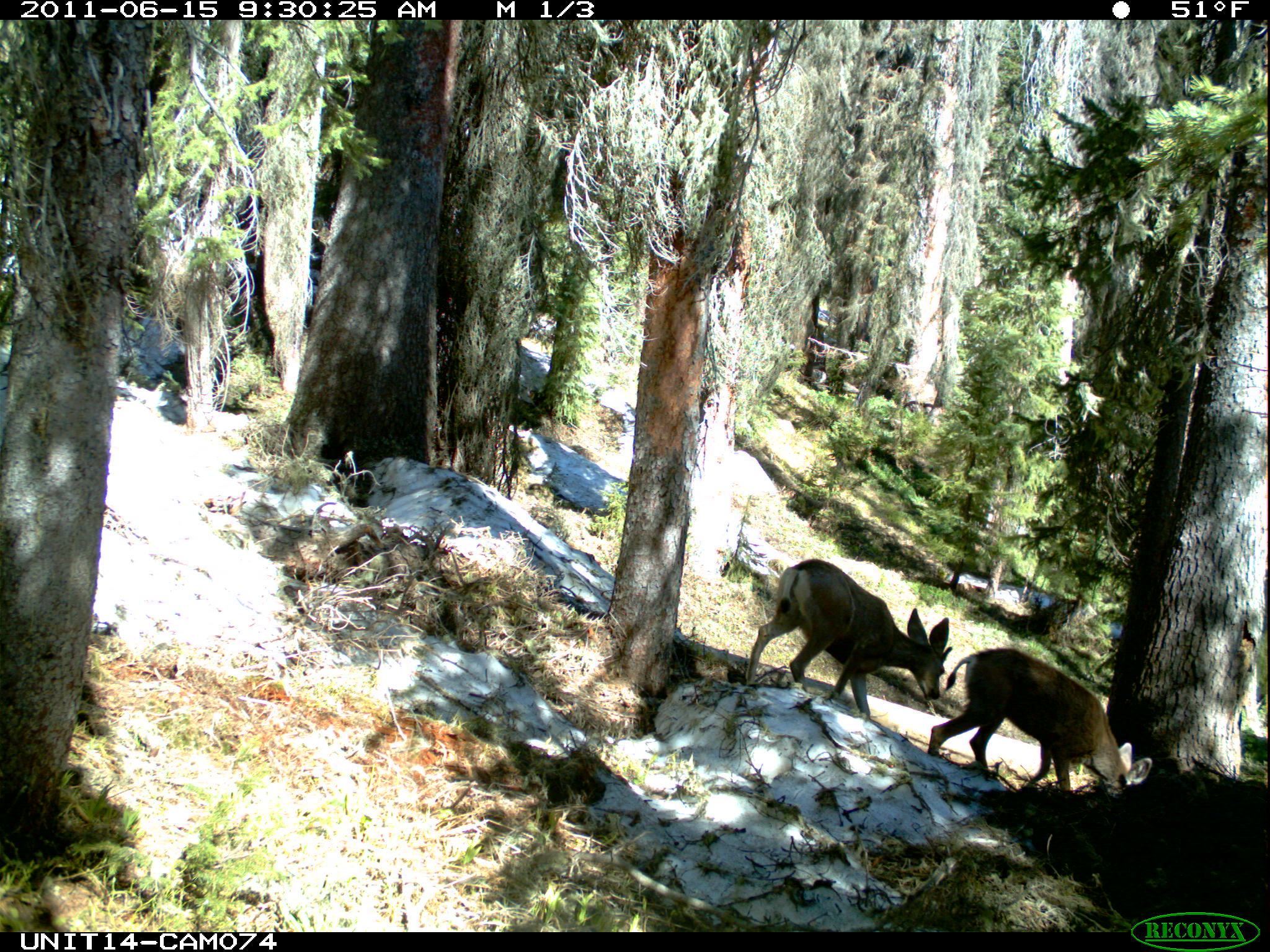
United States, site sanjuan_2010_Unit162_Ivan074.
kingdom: Animalia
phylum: Chordata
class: Mammalia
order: Artiodactyla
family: Cervidae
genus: Odocoileus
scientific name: Odocoileus hemionus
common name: mule deer